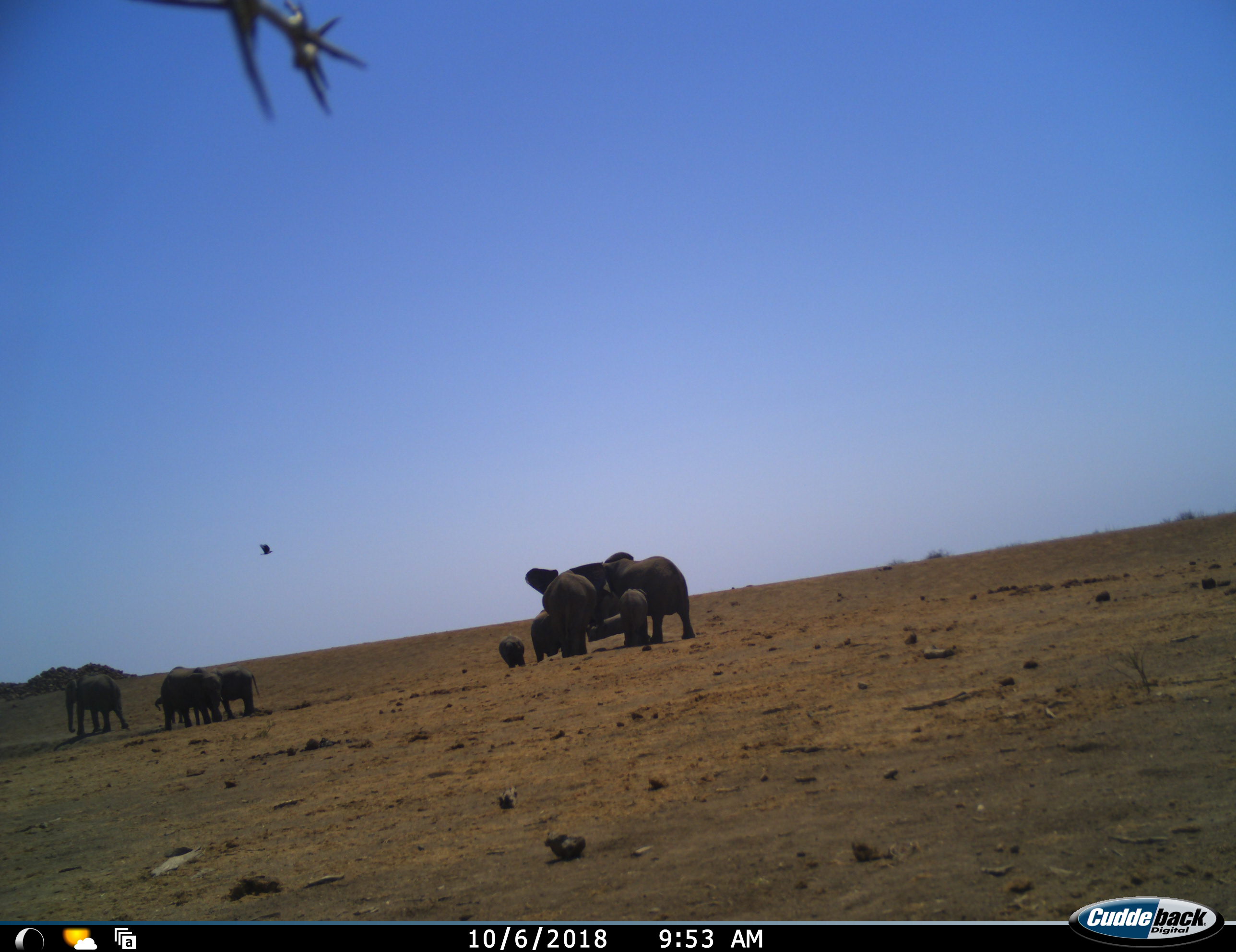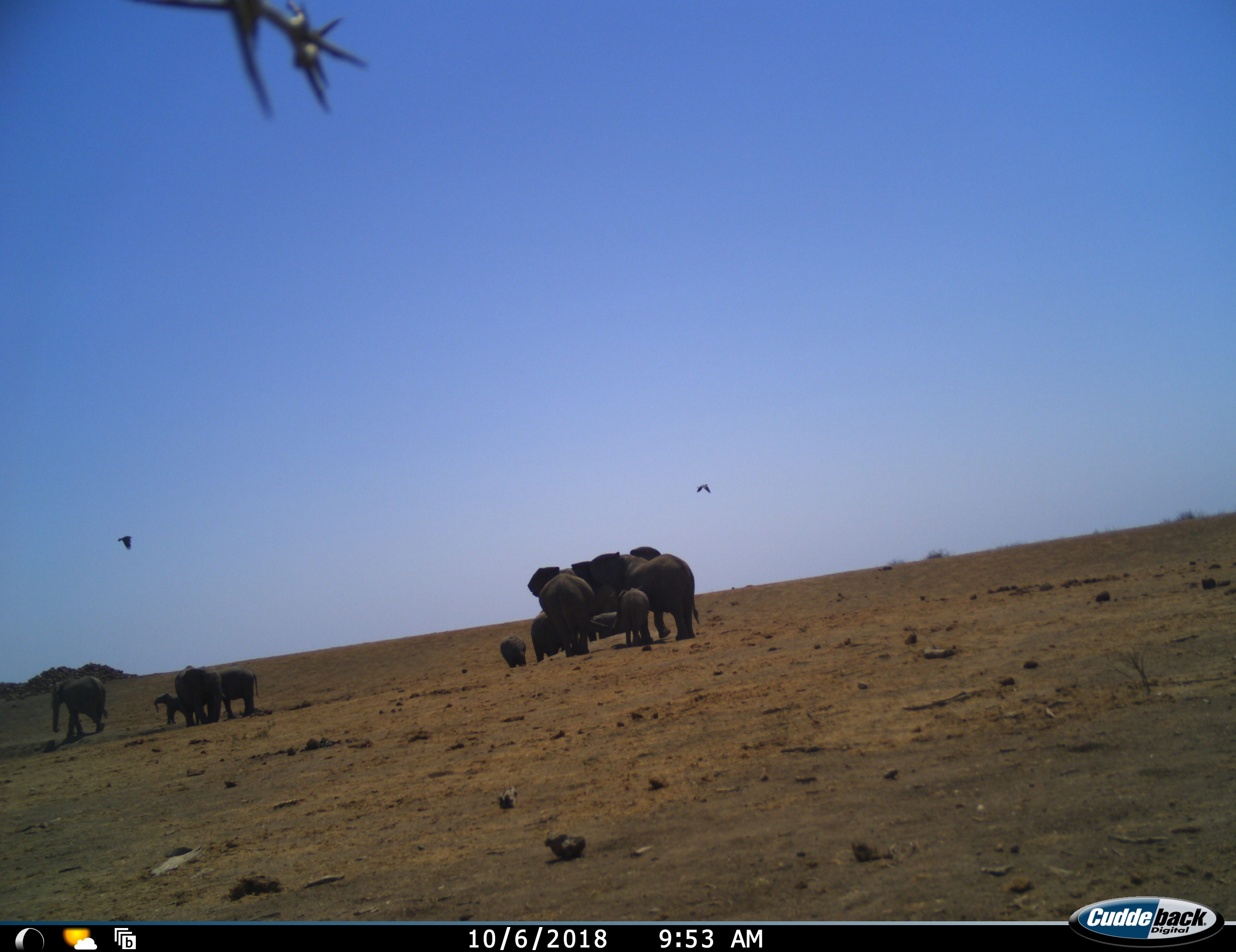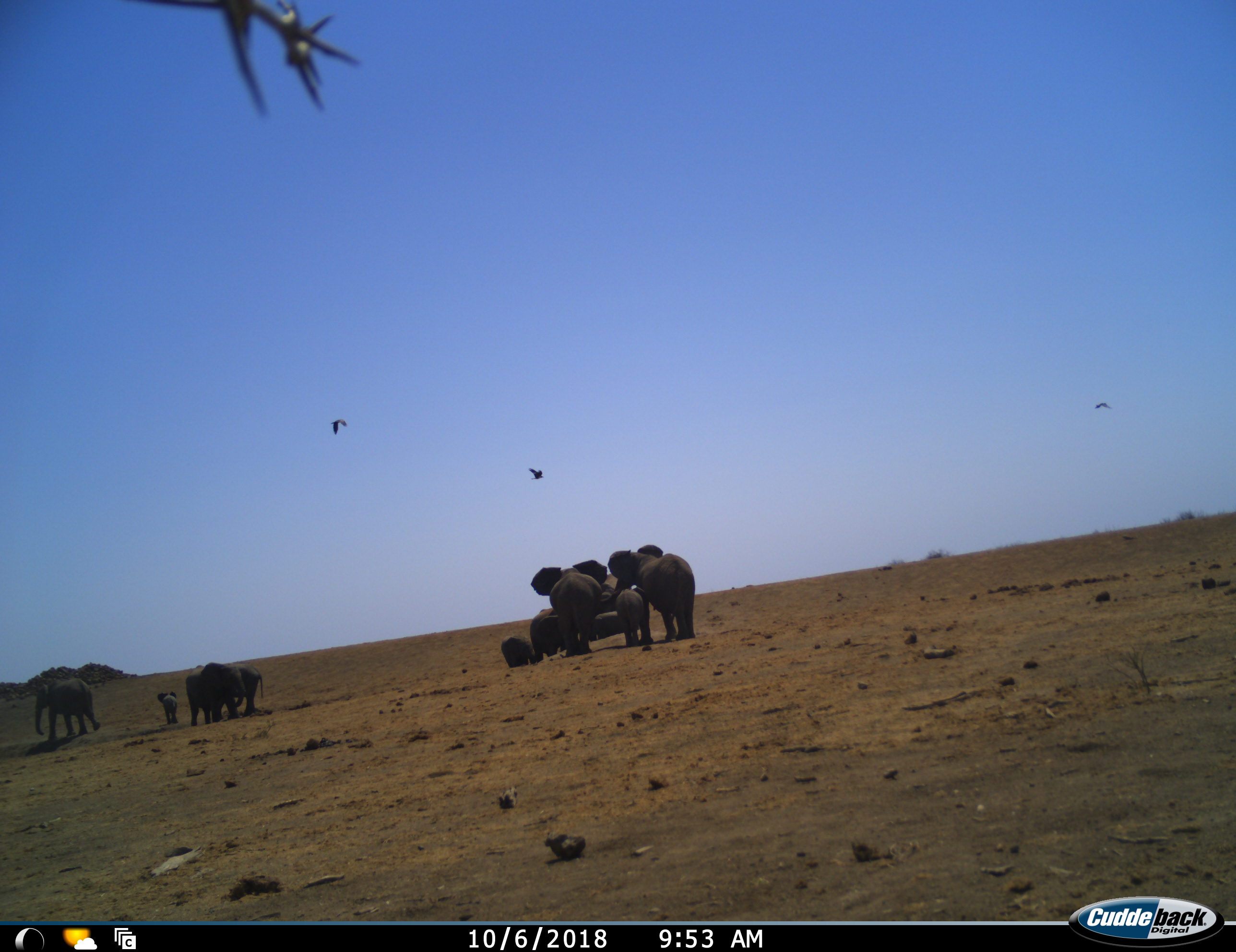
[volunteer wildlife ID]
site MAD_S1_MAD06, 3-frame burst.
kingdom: Animalia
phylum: Chordata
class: Aves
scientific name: Aves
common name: bird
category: birdother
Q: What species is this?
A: Birdother (bird) (Aves).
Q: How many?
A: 3.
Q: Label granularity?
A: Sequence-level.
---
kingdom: Animalia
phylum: Chordata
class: Mammalia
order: Proboscidea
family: Elephantidae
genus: Loxodonta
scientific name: Loxodonta africana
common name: african bush elephant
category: elephant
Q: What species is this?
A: Elephant (african bush elephant) (Loxodonta africana).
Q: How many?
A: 11-50.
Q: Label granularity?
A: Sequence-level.